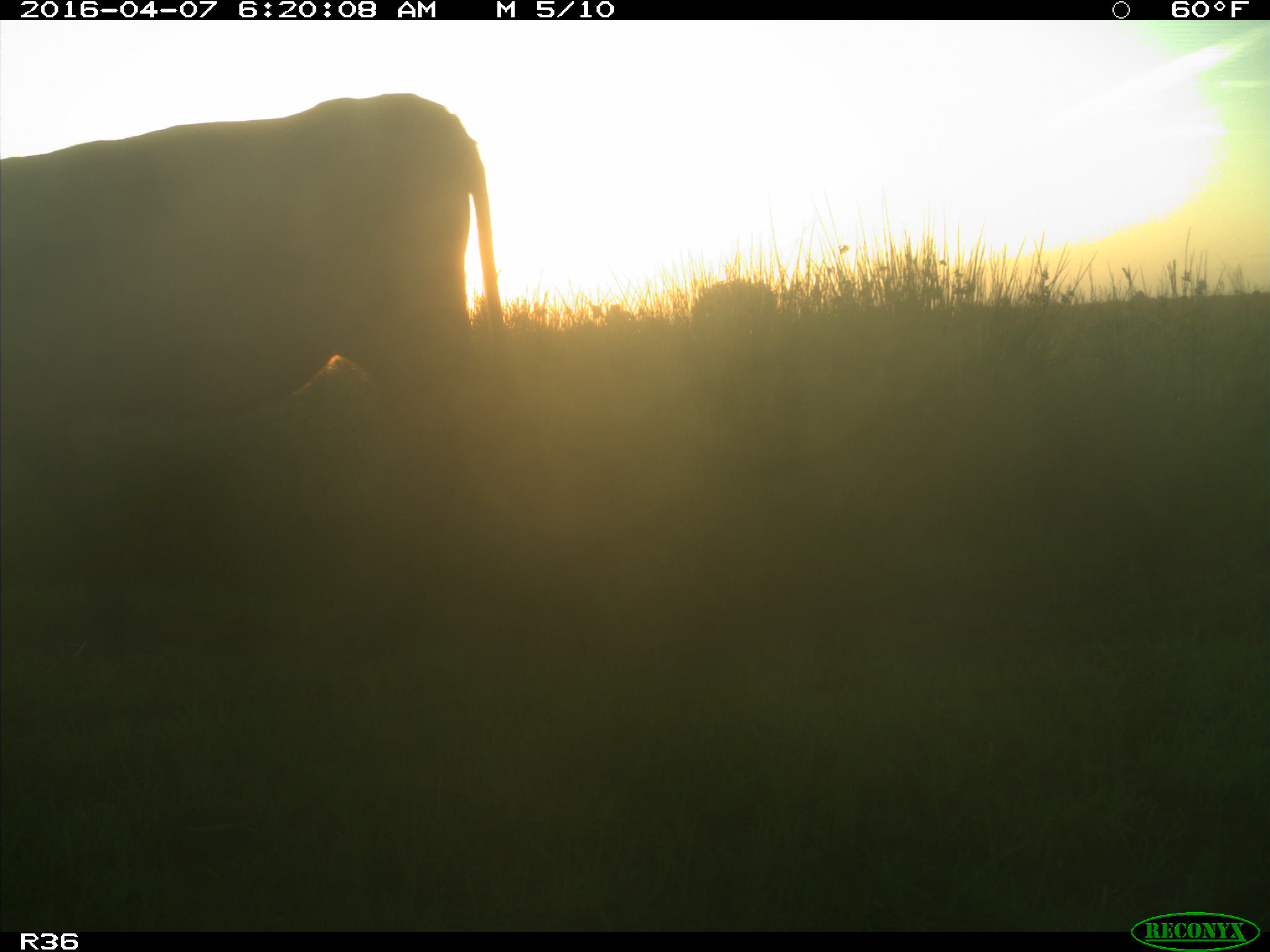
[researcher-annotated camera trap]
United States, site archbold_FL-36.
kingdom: Animalia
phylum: Chordata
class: Mammalia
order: Artiodactyla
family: Bovidae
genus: Bos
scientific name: Bos taurus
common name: domestic cow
Bos taurus (domestic cow).